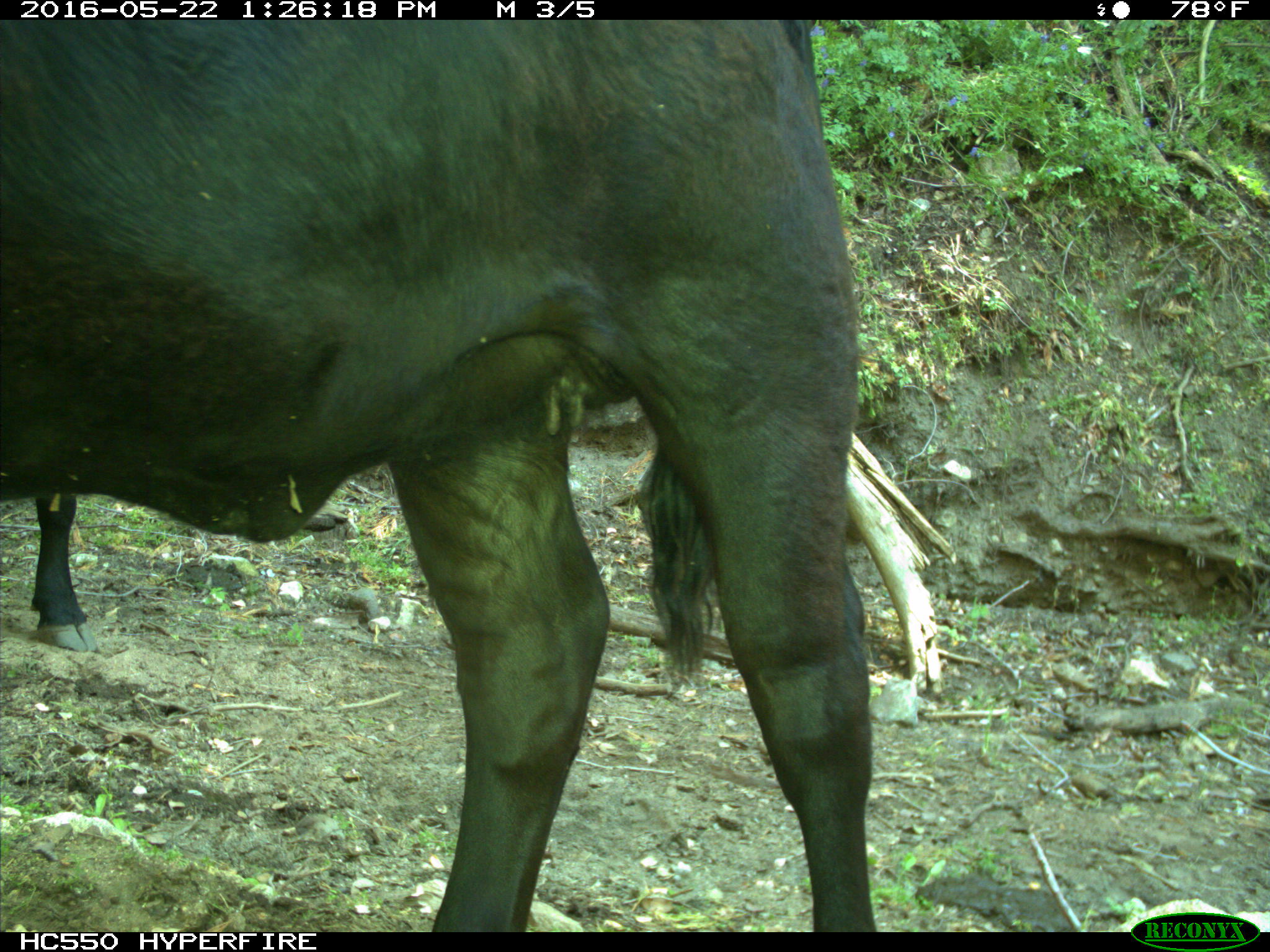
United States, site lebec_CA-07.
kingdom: Animalia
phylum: Chordata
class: Mammalia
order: Artiodactyla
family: Bovidae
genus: Bos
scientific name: Bos taurus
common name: domestic cow